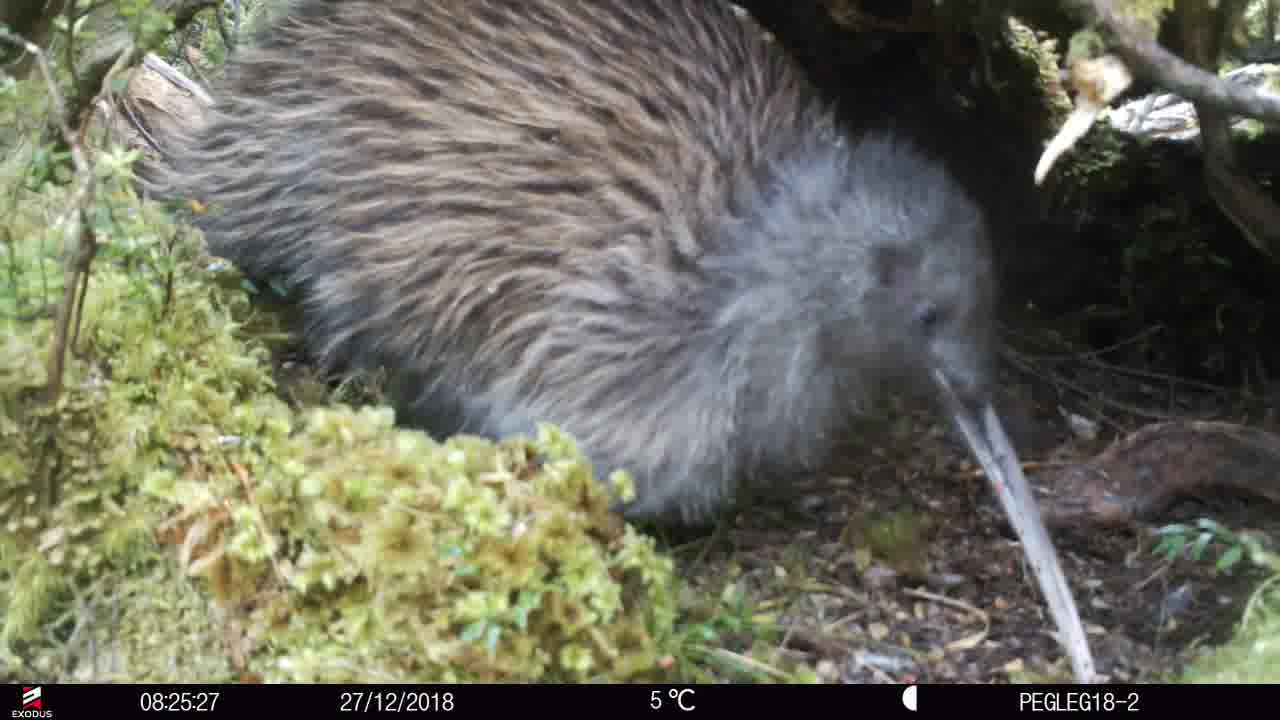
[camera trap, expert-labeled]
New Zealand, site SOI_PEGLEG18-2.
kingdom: Animalia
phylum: Chordata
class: Aves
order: Apterygiformes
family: Apterygidae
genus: Apteryx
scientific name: Apteryx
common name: kiwi